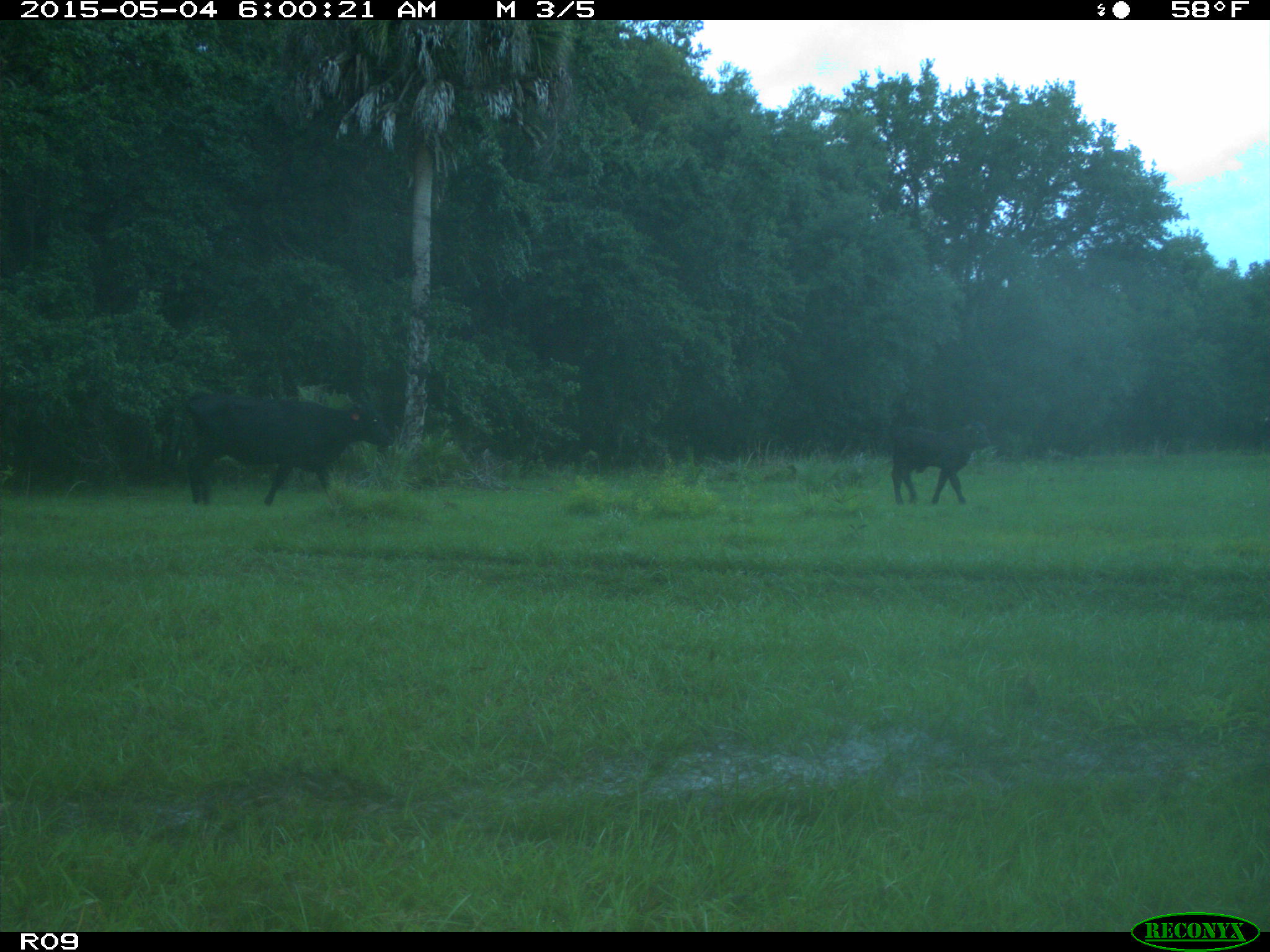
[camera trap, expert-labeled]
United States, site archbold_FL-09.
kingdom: Animalia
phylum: Chordata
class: Mammalia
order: Artiodactyla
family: Bovidae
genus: Bos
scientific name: Bos taurus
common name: domestic cow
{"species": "Bos taurus (domestic cow)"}